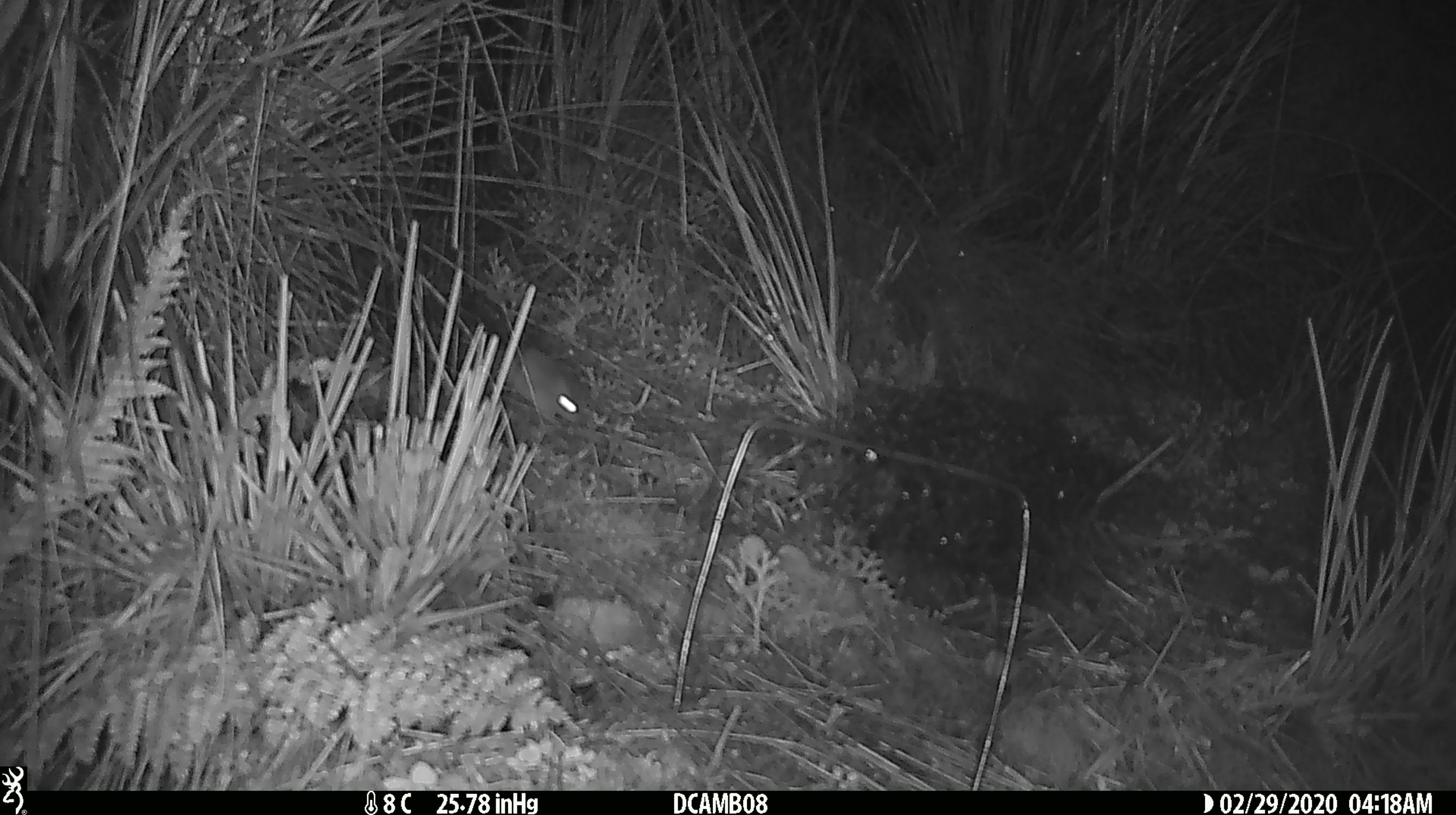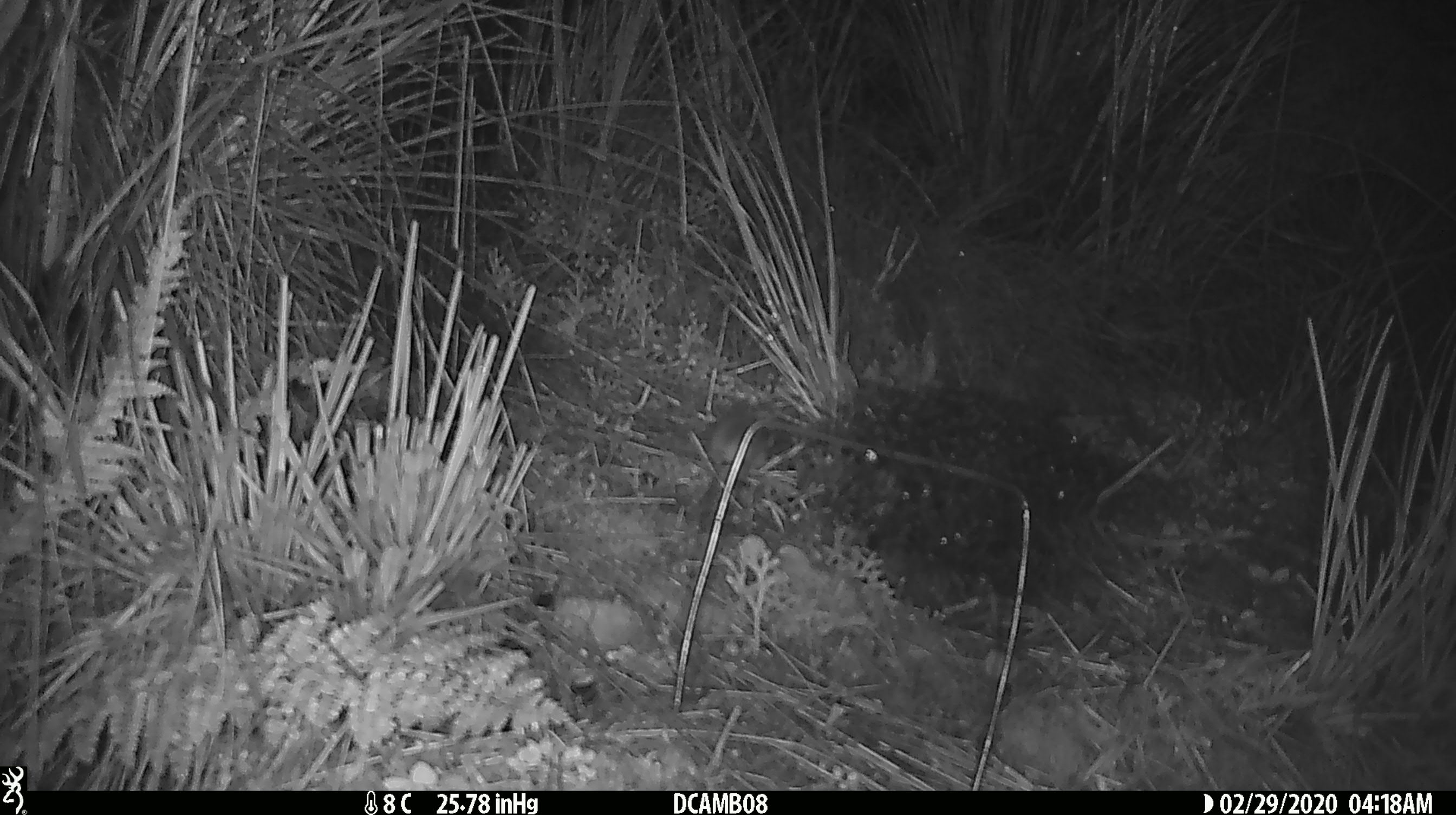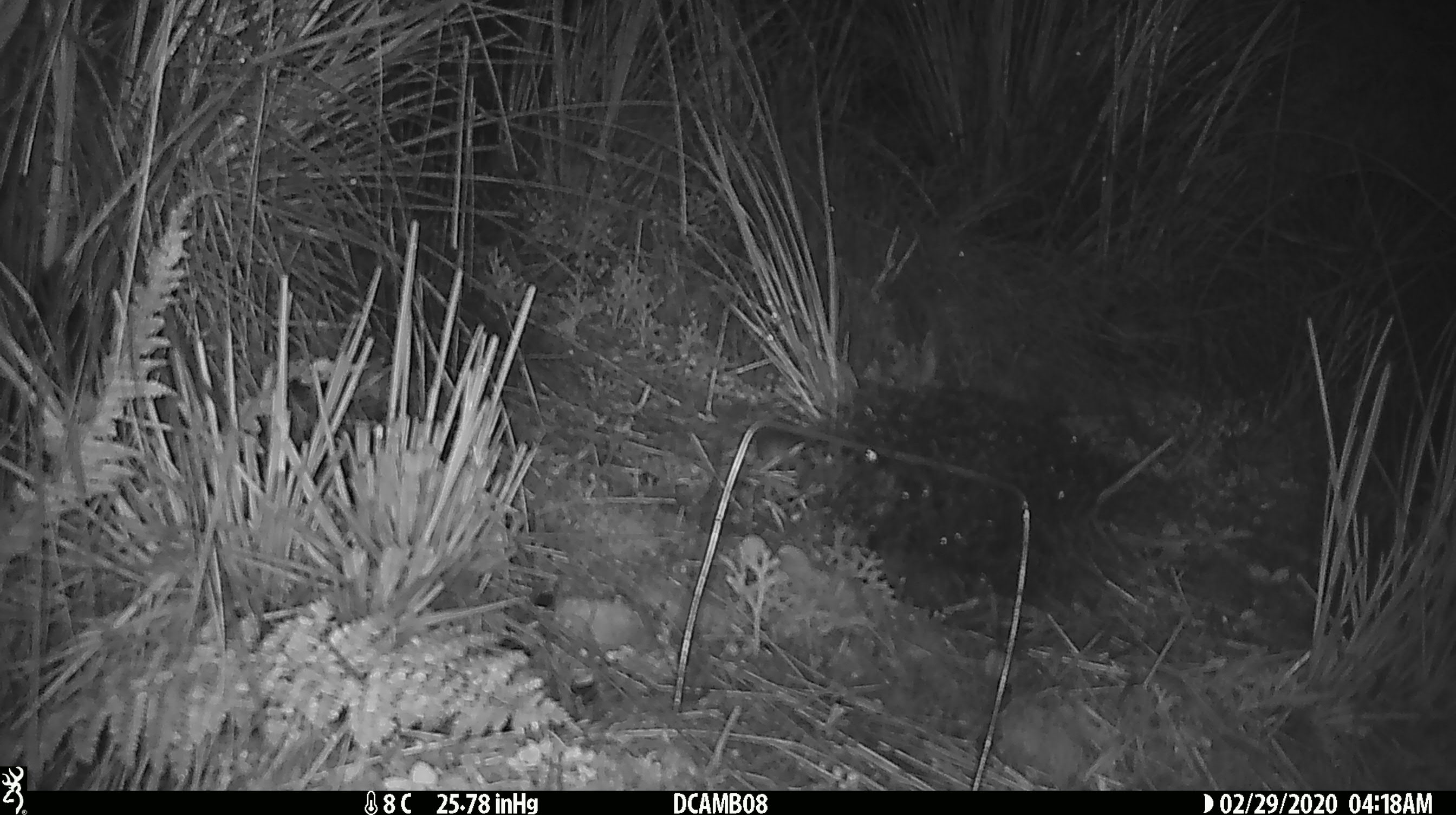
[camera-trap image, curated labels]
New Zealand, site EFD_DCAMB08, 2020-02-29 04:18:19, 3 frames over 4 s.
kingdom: Animalia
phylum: Chordata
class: Mammalia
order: Rodentia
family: Muridae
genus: Mus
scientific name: Mus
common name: mouse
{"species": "mouse (Mus)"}